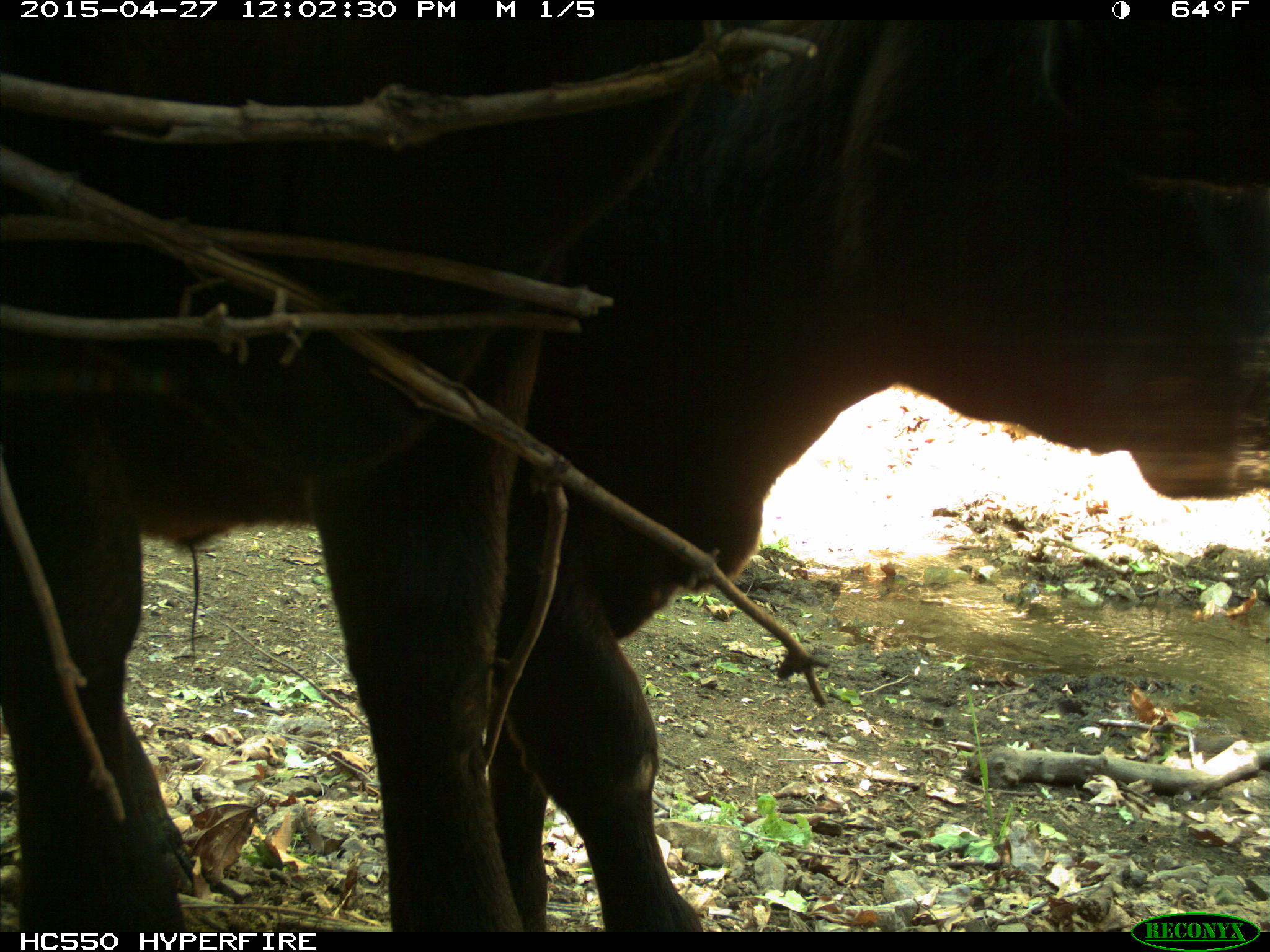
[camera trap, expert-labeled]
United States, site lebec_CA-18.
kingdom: Animalia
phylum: Chordata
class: Mammalia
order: Artiodactyla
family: Bovidae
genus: Bos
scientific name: Bos taurus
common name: domestic cow